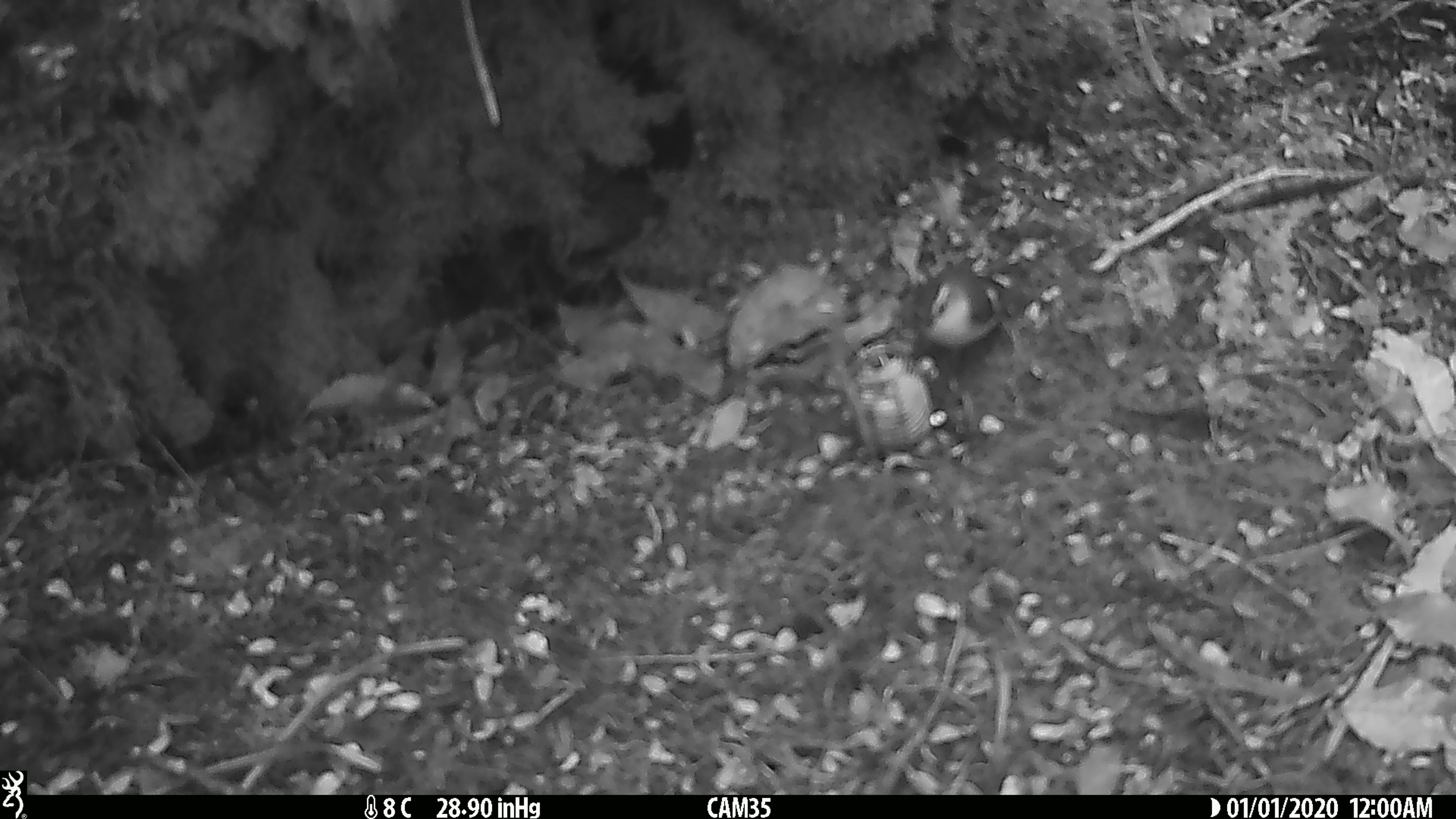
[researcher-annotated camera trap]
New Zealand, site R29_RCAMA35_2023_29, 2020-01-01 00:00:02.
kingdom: Animalia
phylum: Chordata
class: Aves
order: Passeriformes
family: Acanthisittidae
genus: Acanthisitta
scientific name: Acanthisitta chloris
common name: rifleman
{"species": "rifleman (Acanthisitta chloris)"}